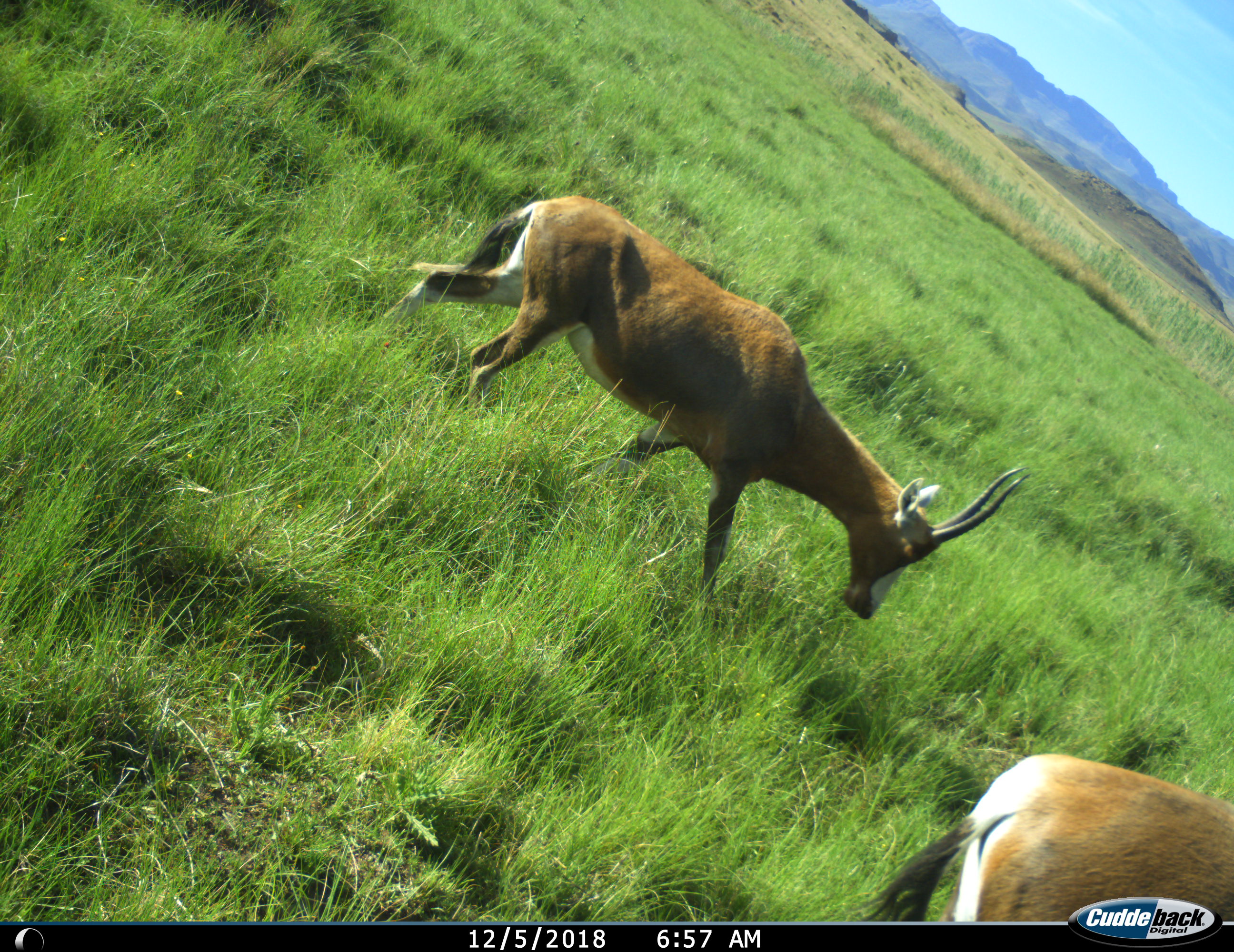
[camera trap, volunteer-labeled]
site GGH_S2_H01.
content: unidentified animal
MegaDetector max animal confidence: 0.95